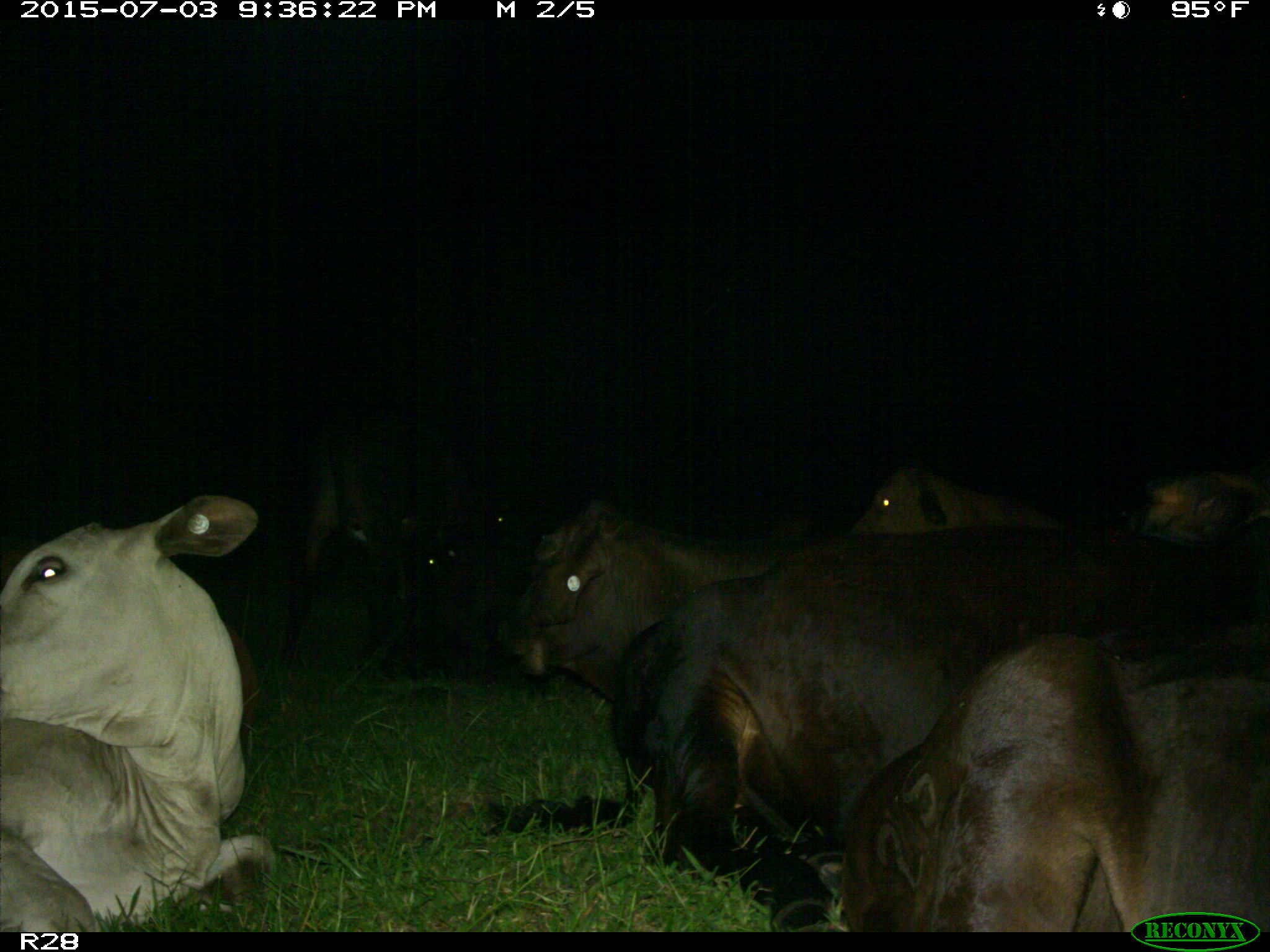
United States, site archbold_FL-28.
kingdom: Animalia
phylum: Chordata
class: Mammalia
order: Artiodactyla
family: Bovidae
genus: Bos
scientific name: Bos taurus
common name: domestic cow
Bos taurus (domestic cow).